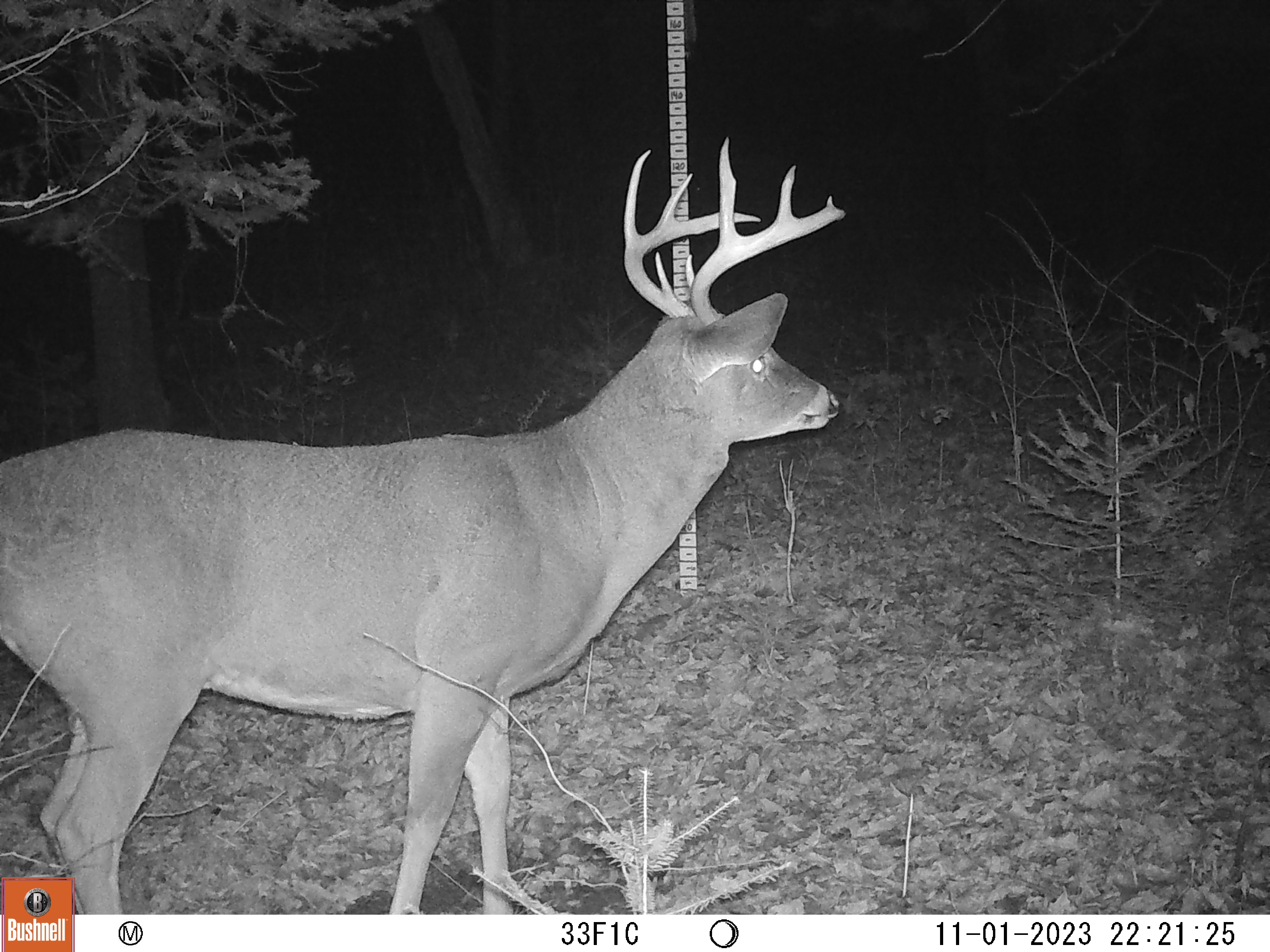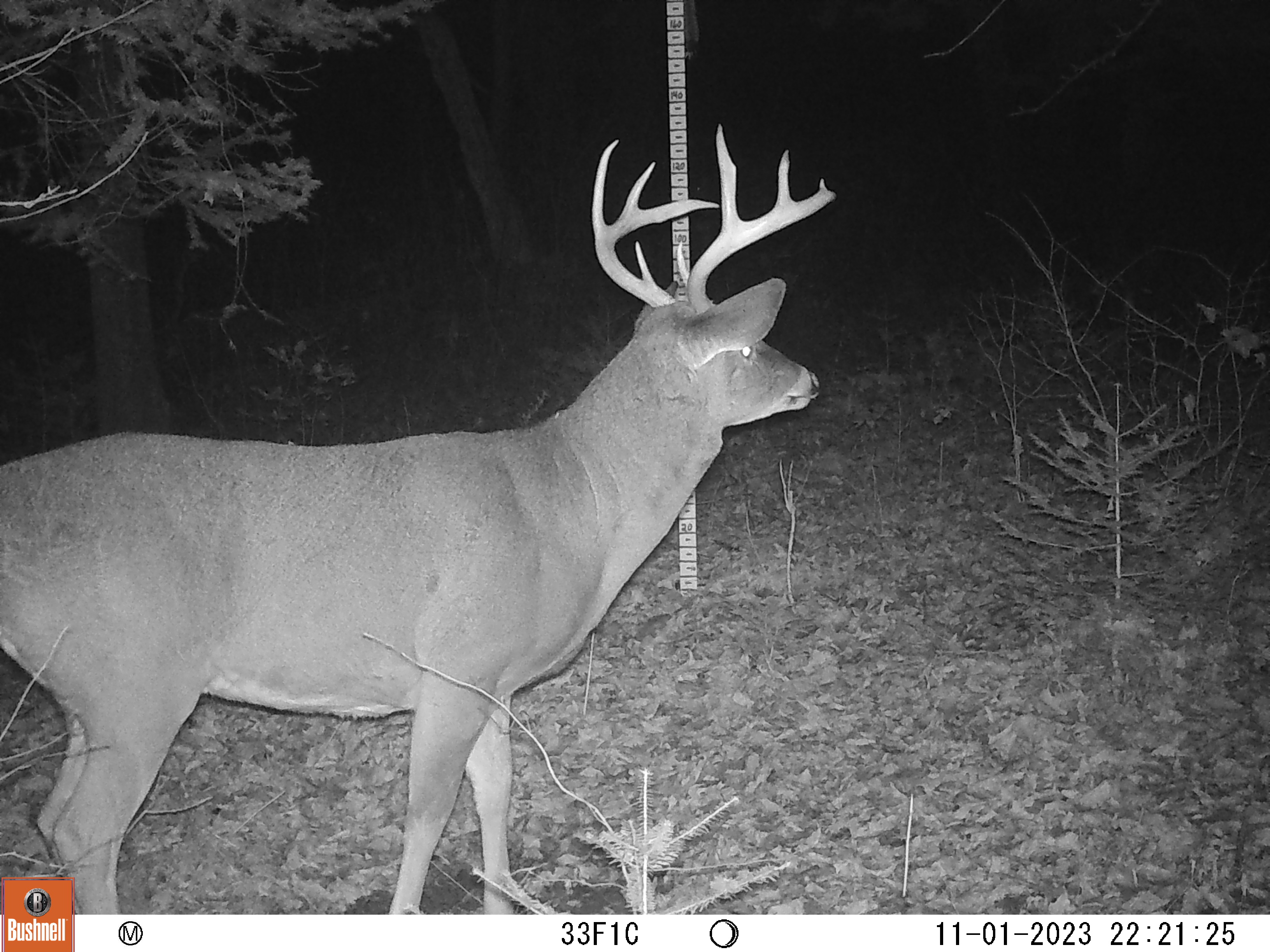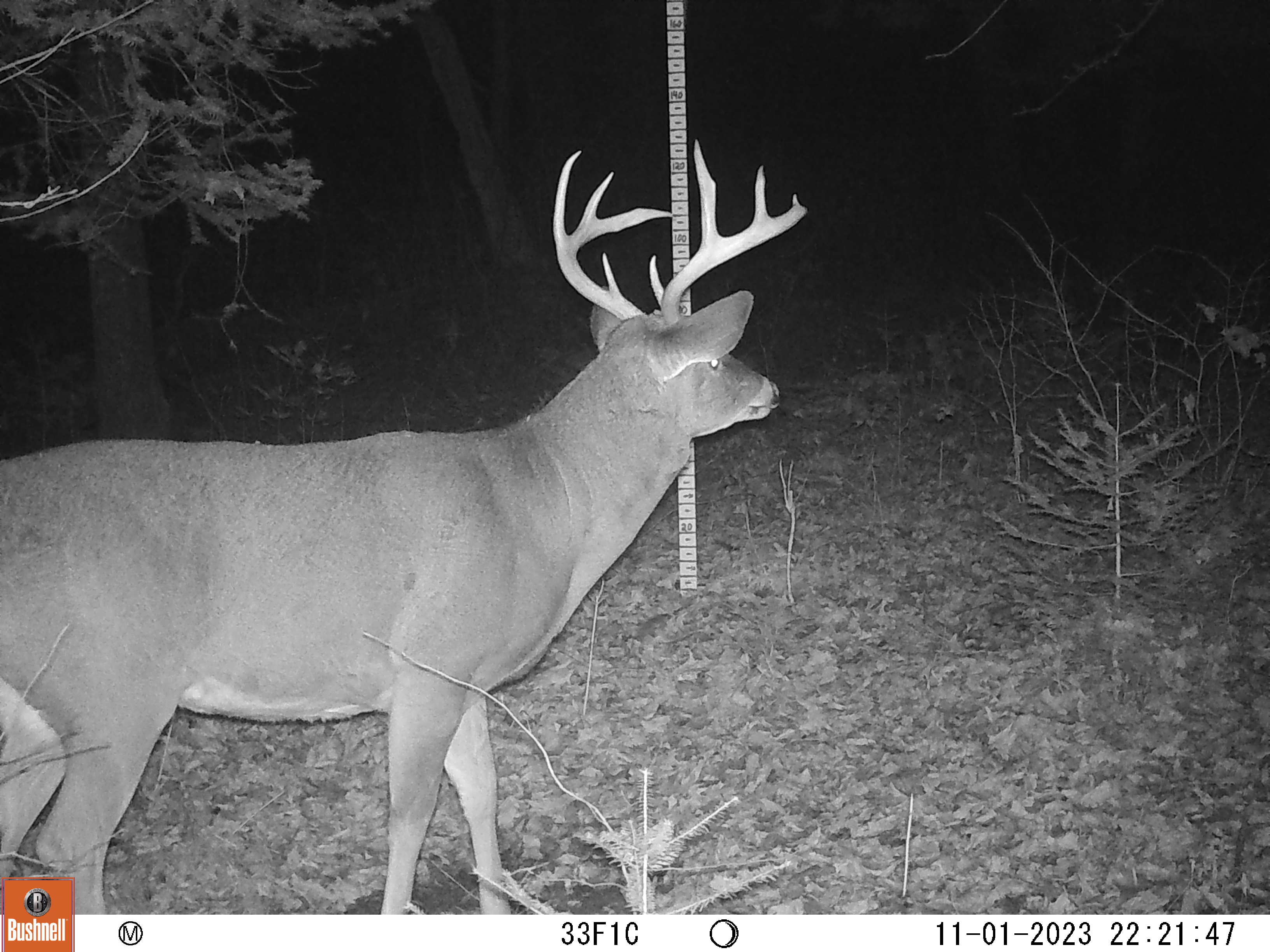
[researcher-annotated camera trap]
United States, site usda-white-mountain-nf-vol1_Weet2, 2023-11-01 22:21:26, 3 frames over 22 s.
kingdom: Animalia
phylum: Chordata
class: Mammalia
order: Artiodactyla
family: Cervidae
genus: Odocoileus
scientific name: Odocoileus virginianus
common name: white-tailed deer